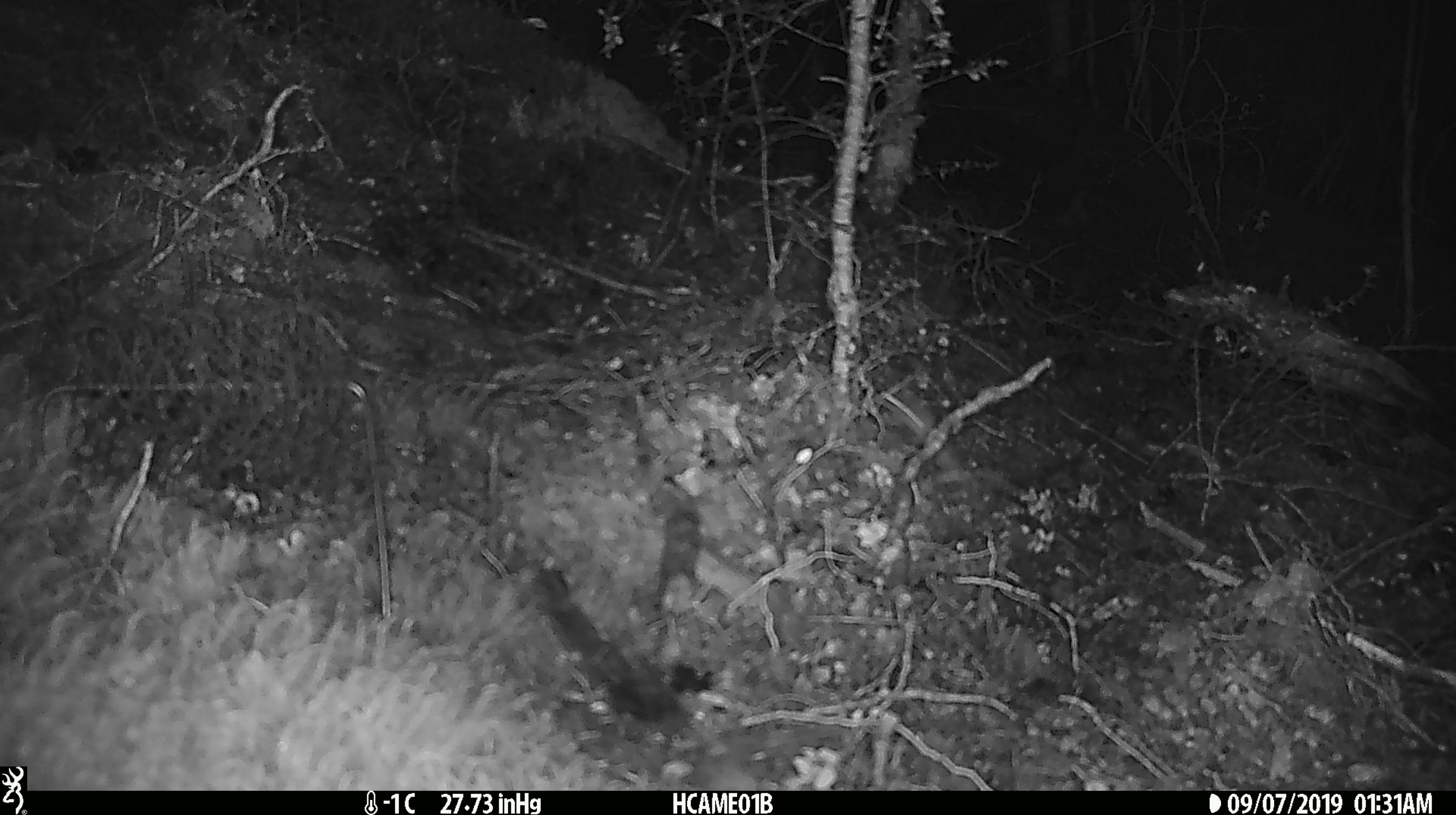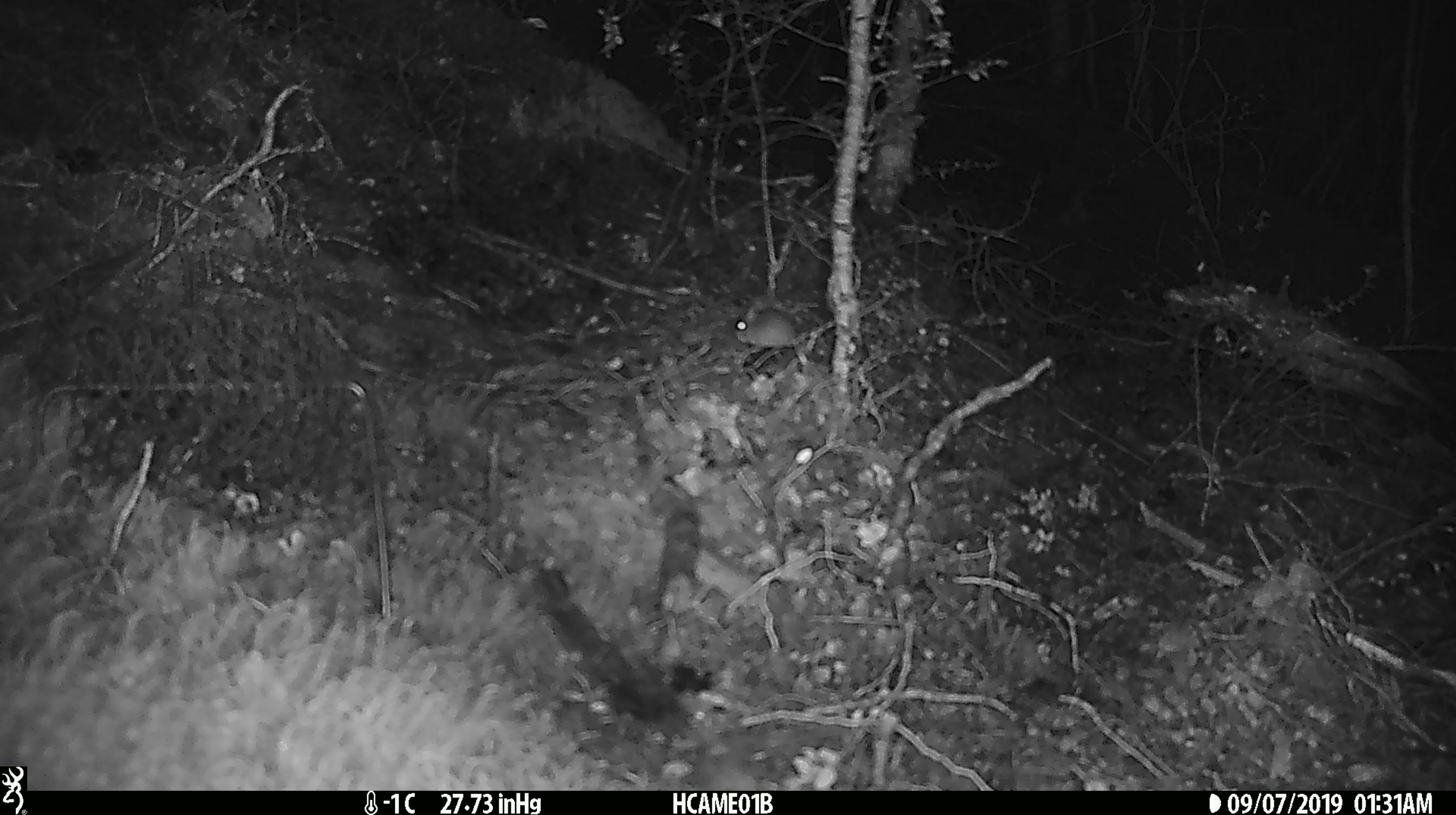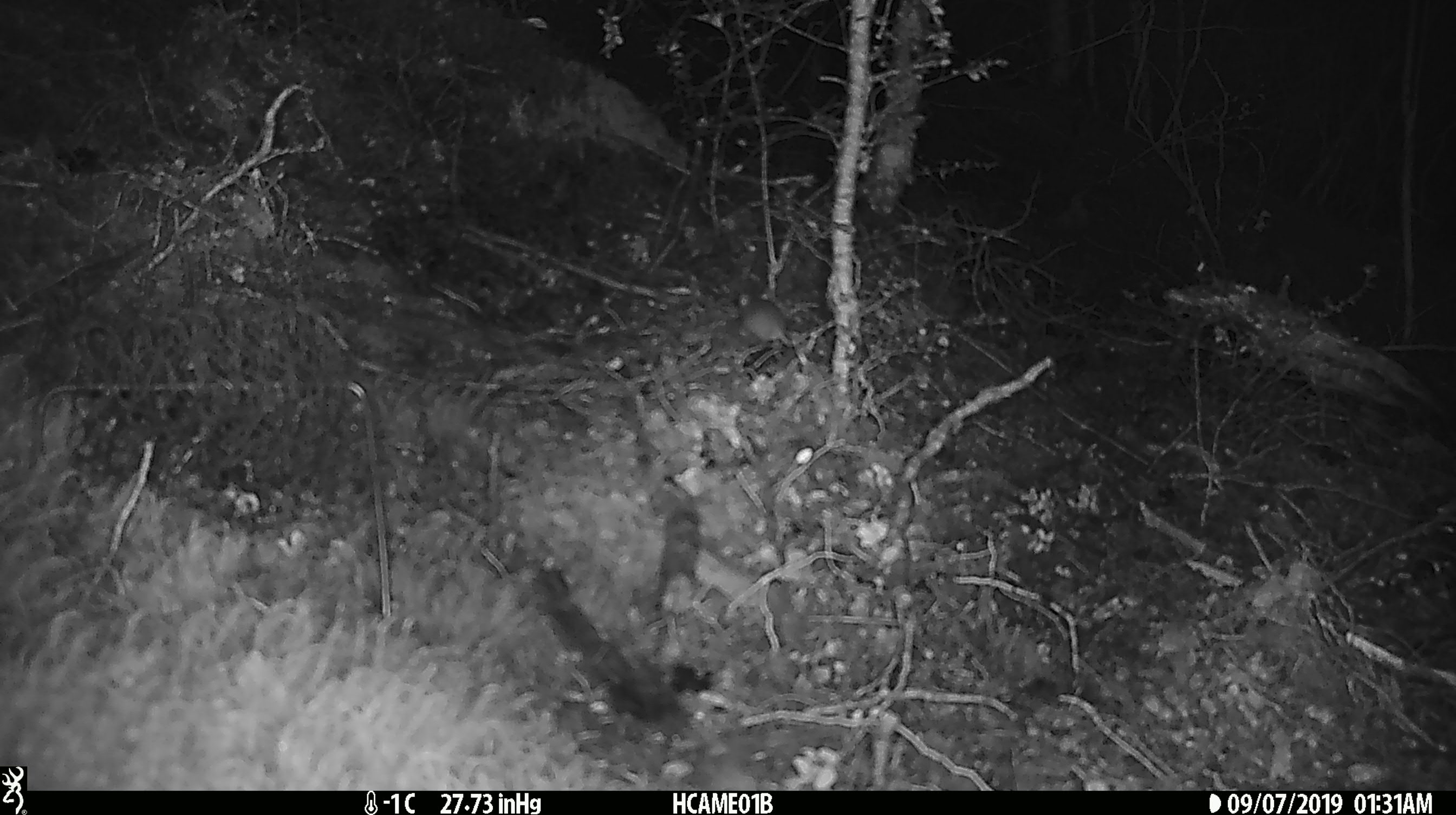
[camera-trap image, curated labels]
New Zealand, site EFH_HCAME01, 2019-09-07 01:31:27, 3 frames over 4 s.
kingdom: Animalia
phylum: Chordata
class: Mammalia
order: Rodentia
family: Muridae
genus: Mus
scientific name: Mus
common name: mouse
Mouse (Mus).